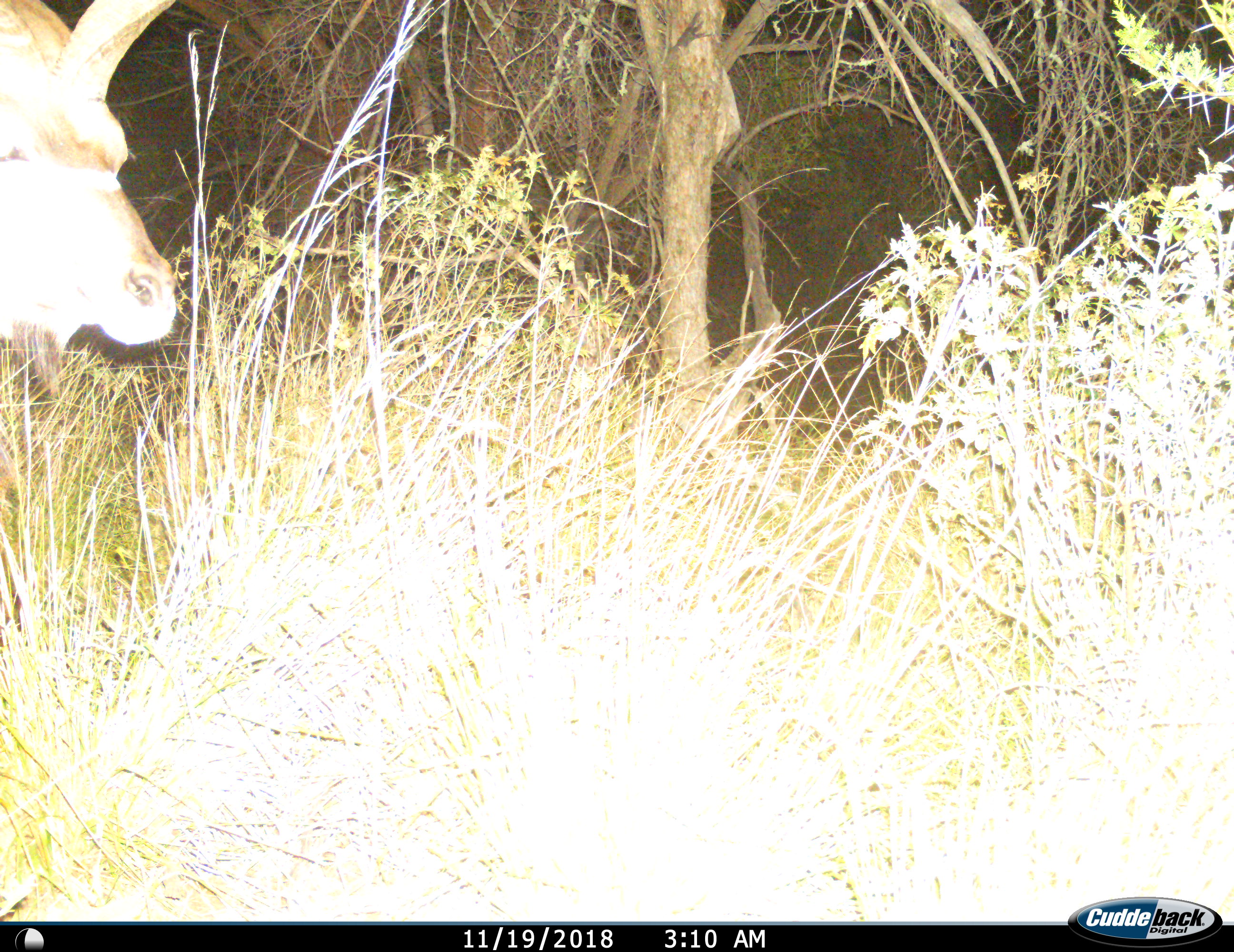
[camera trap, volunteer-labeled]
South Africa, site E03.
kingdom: Animalia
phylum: Chordata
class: Mammalia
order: Artiodactyla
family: Bovidae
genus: Tragelaphus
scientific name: Tragelaphus strepsiceros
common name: greater kudu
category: kudu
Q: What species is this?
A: Kudu (greater kudu) (Tragelaphus strepsiceros).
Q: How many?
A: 1.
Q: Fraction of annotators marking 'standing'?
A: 57%.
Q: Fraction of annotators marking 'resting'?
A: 0%.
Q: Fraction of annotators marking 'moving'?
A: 43%.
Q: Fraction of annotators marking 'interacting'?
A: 0%.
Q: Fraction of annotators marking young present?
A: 0%.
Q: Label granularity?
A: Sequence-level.